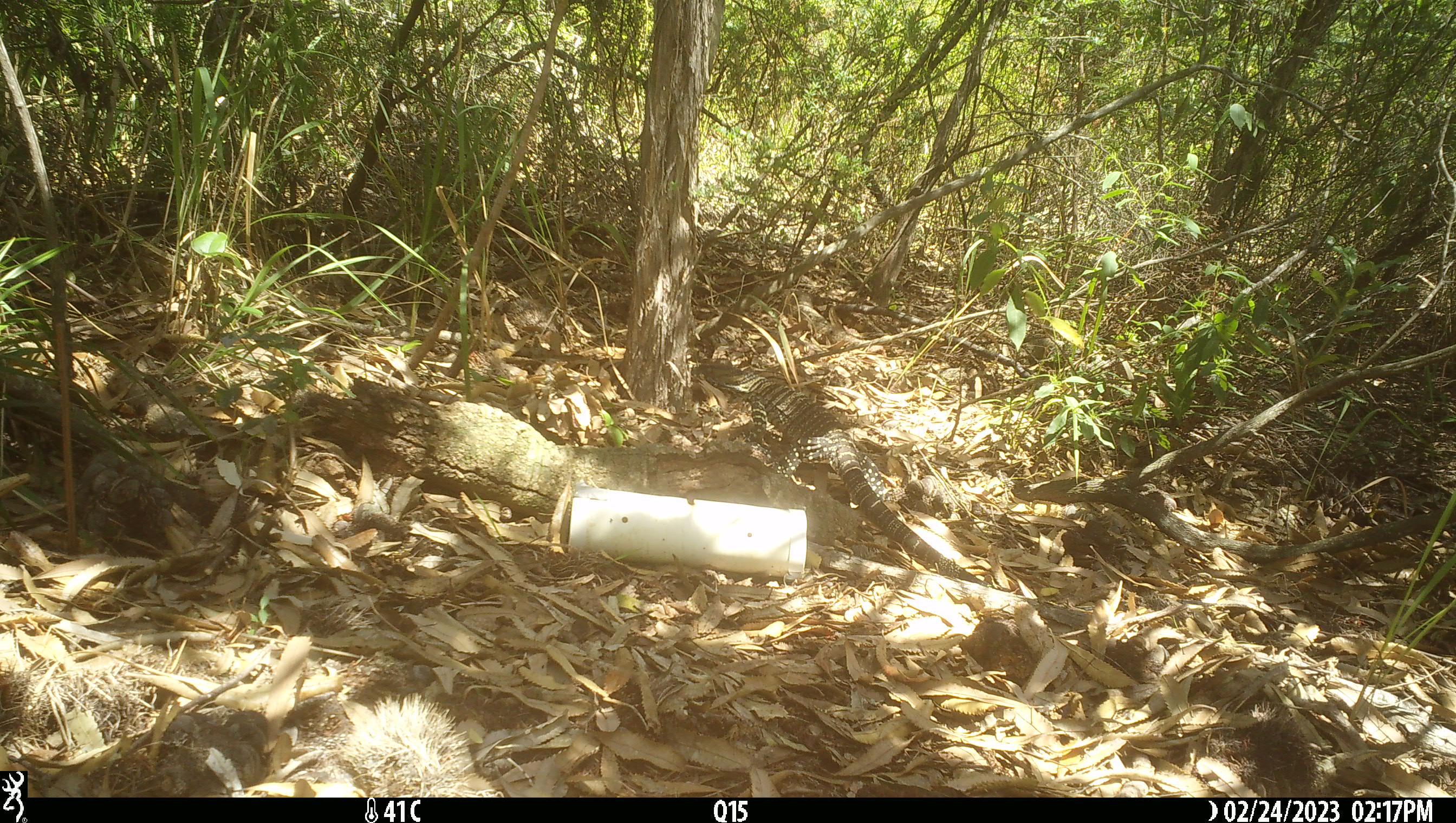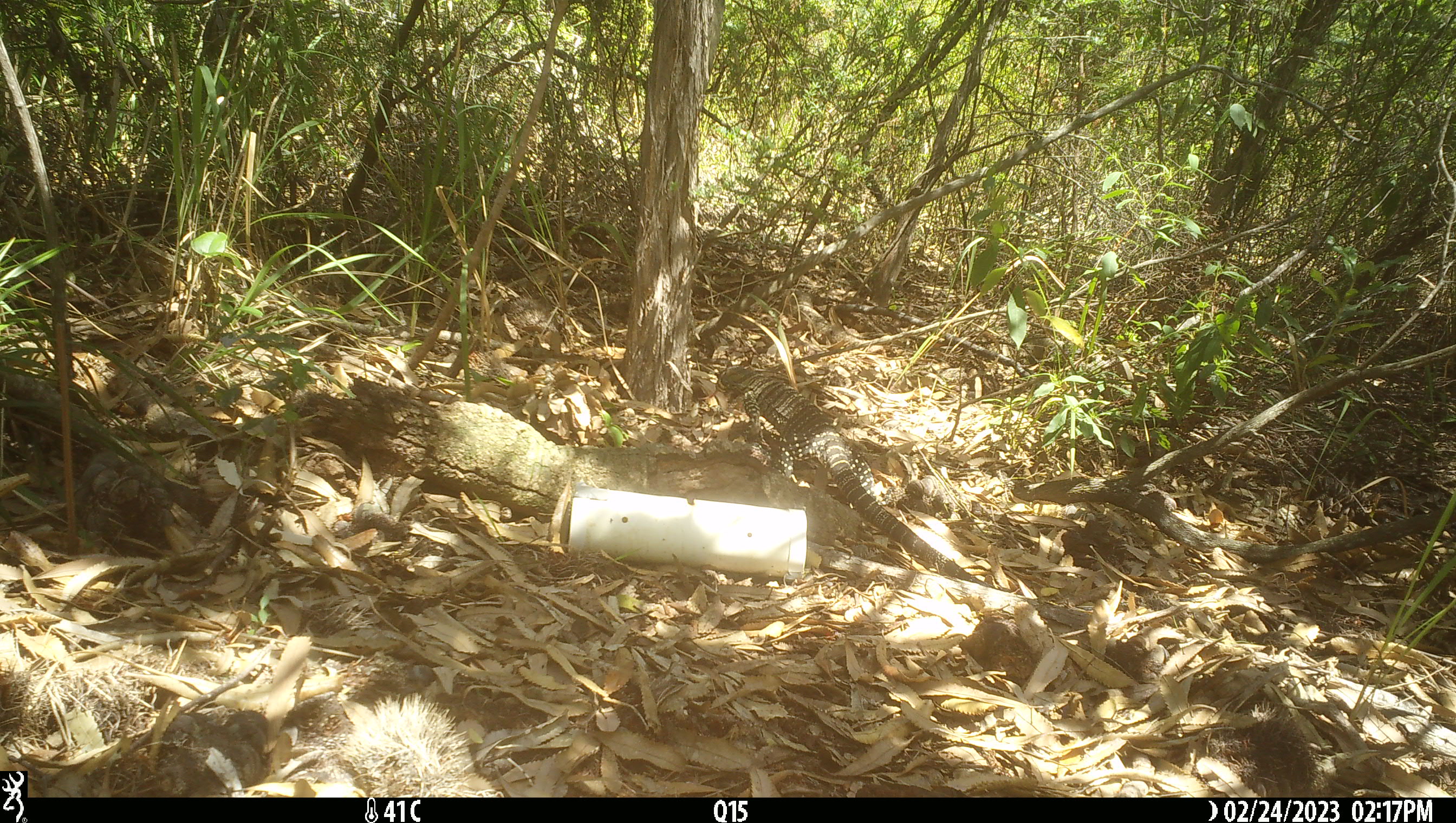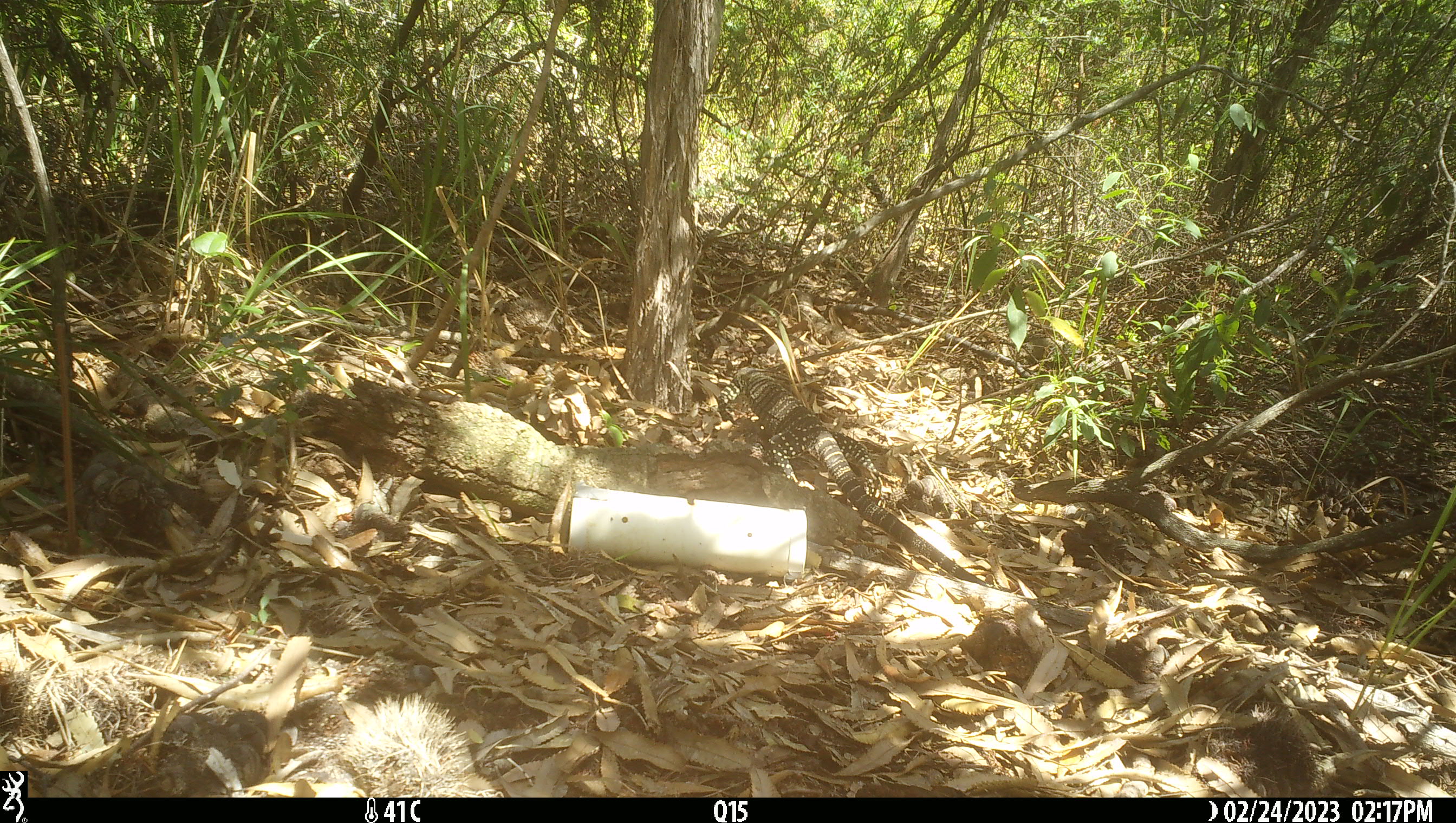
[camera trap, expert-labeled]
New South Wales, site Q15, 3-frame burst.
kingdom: Animalia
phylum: Chordata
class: Reptilia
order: Squamata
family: Varanidae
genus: Varanus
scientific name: Varanus varius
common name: lace monitor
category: goanna